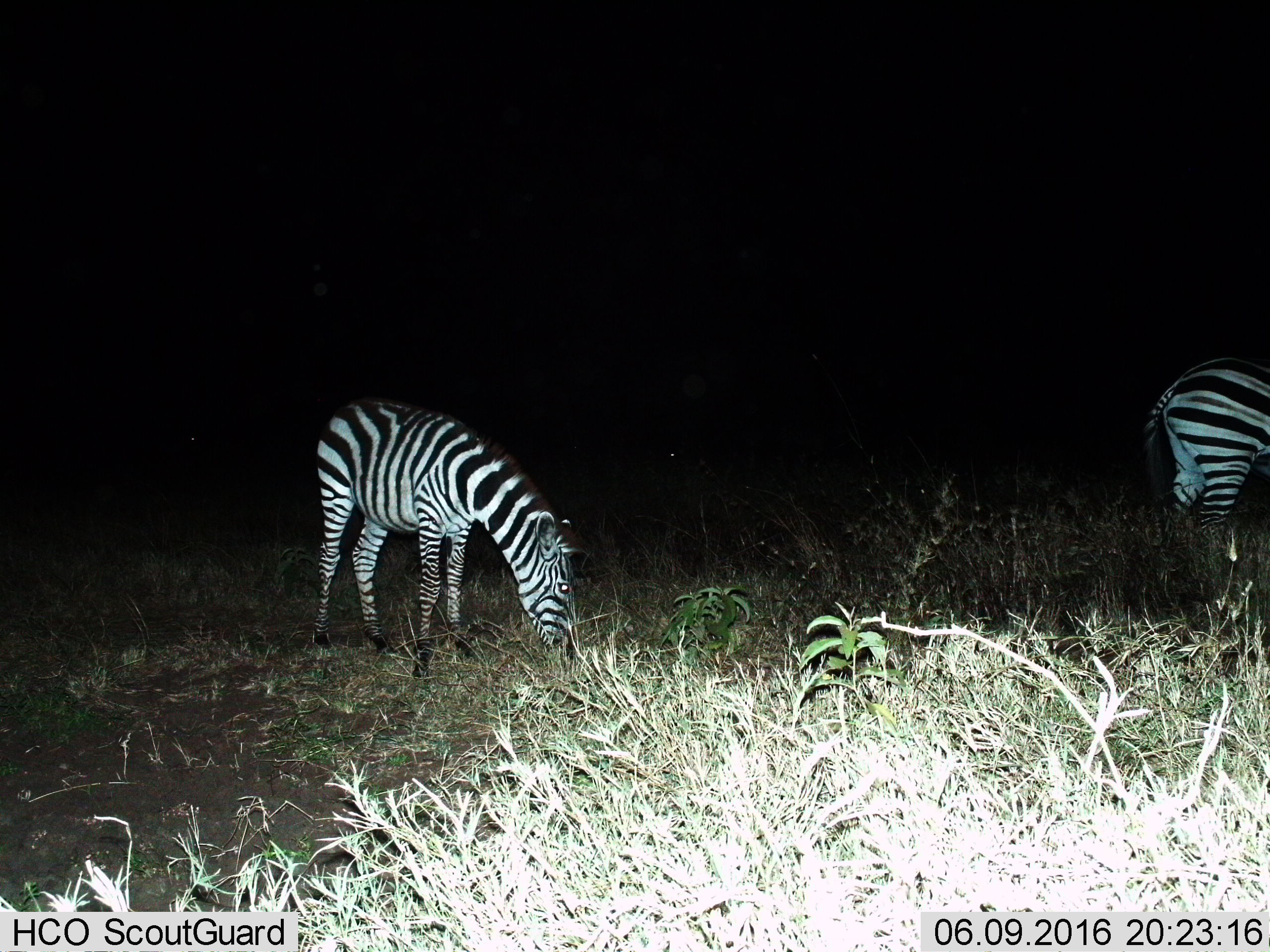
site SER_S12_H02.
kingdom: Animalia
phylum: Chordata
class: Mammalia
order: Perissodactyla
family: Equidae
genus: Equus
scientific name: Equus quagga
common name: plains zebra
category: zebraplains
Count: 2.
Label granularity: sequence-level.